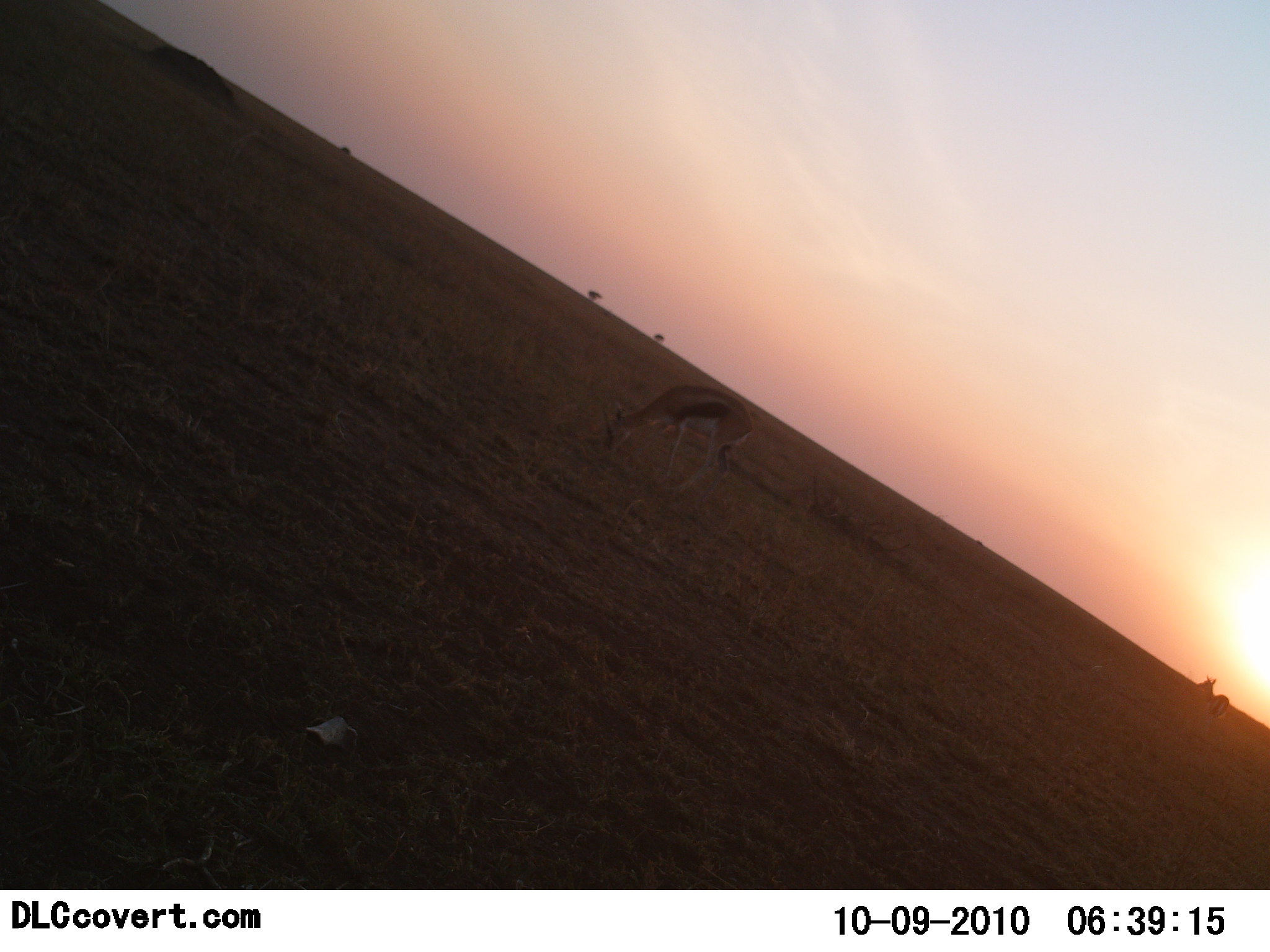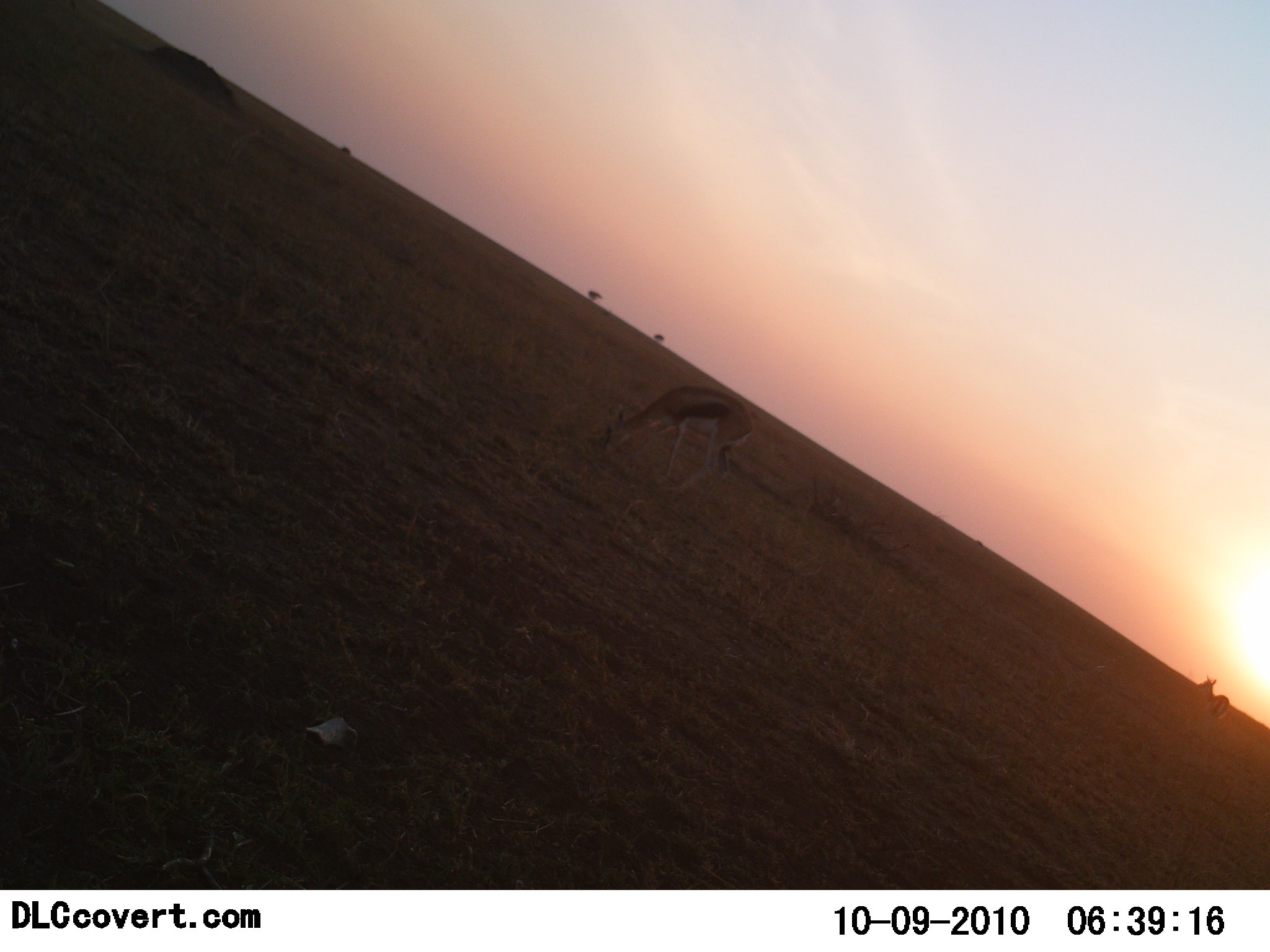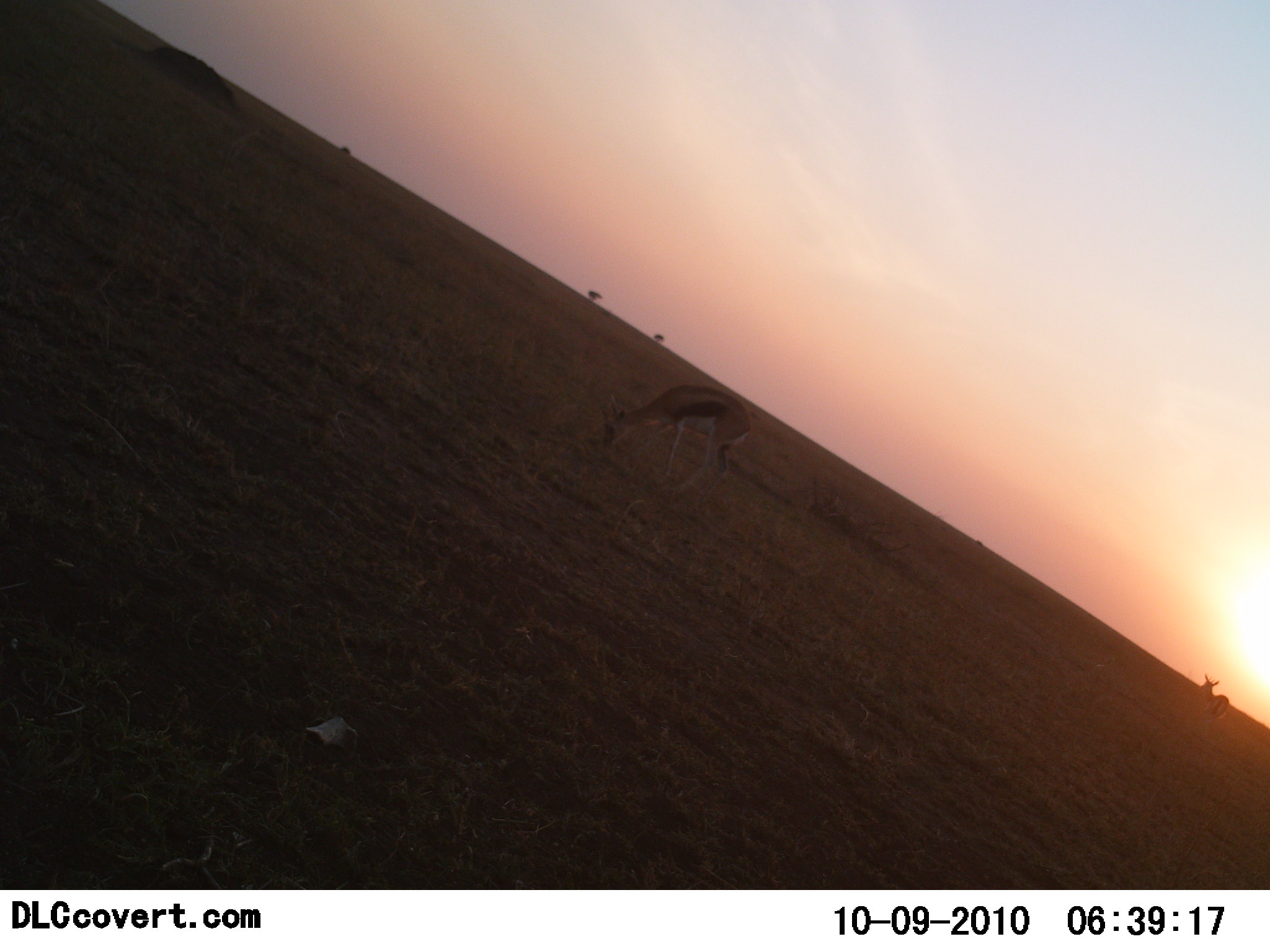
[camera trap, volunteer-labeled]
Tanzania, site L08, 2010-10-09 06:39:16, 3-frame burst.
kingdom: Animalia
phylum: Chordata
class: Mammalia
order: Artiodactyla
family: Bovidae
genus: Eudorcas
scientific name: Eudorcas thomsonii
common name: thomson's gazelle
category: gazellethomsons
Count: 2.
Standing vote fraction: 58%.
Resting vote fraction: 0%.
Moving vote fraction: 0%.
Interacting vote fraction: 0%.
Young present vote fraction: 0%.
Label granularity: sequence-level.